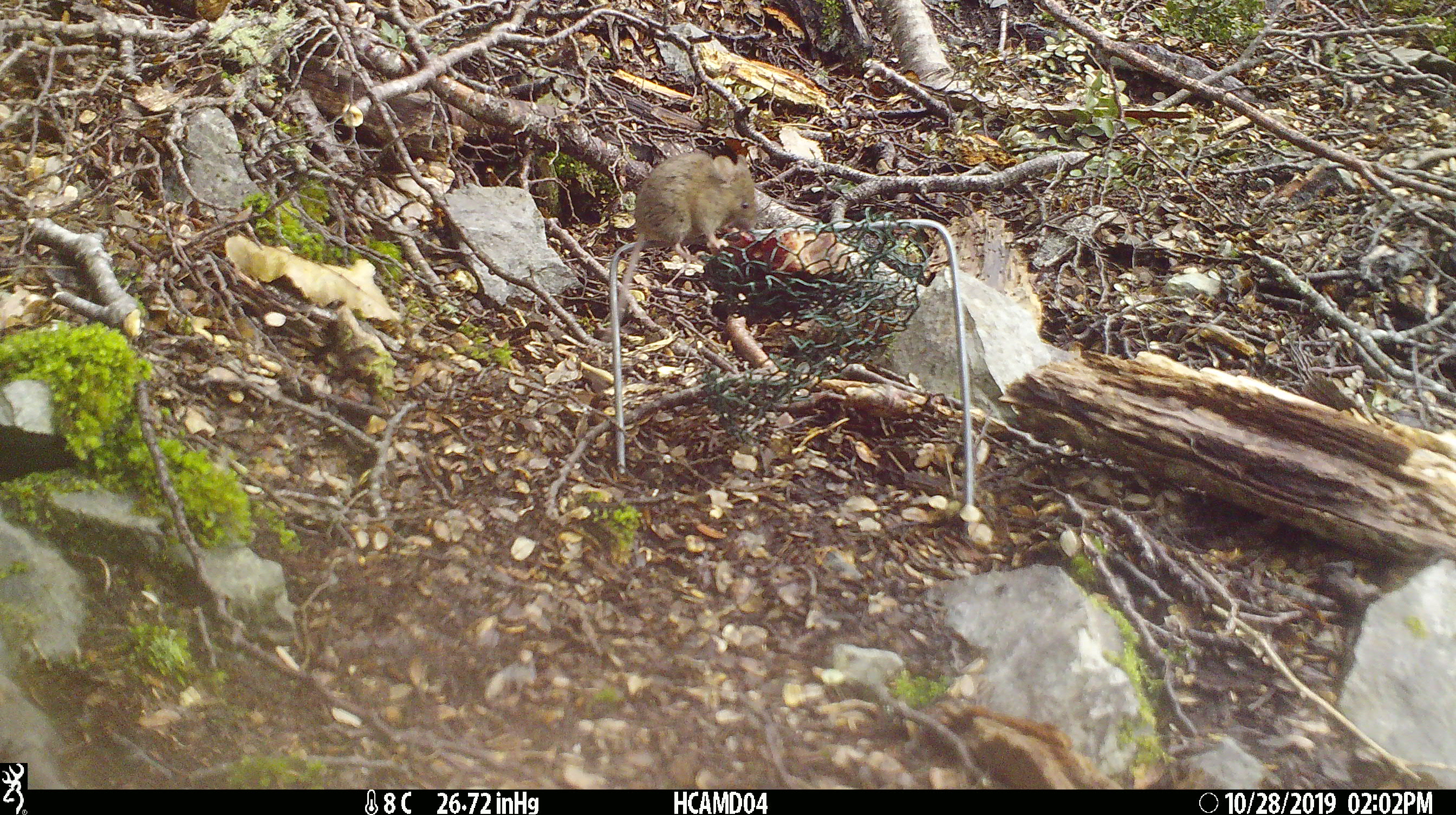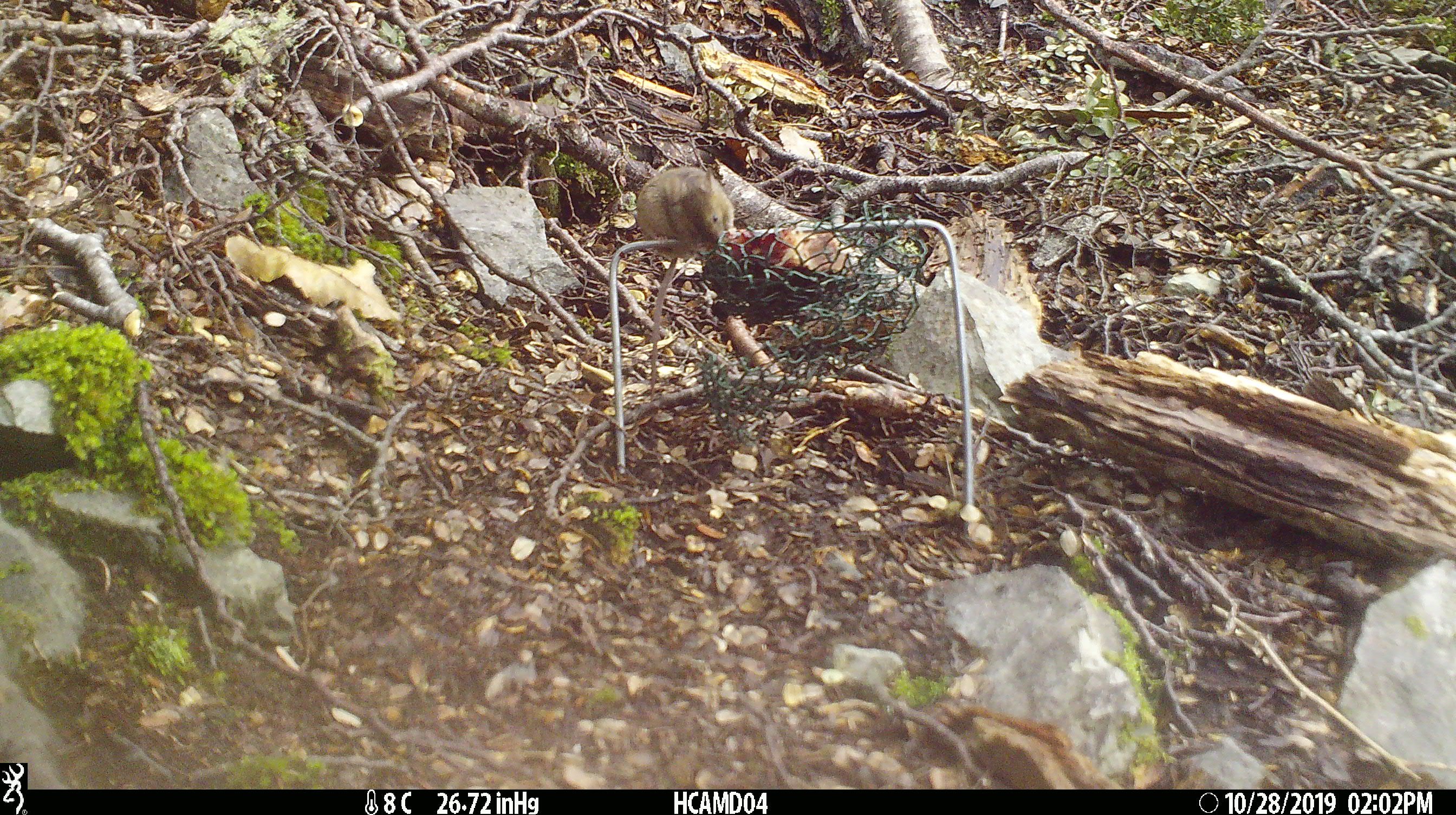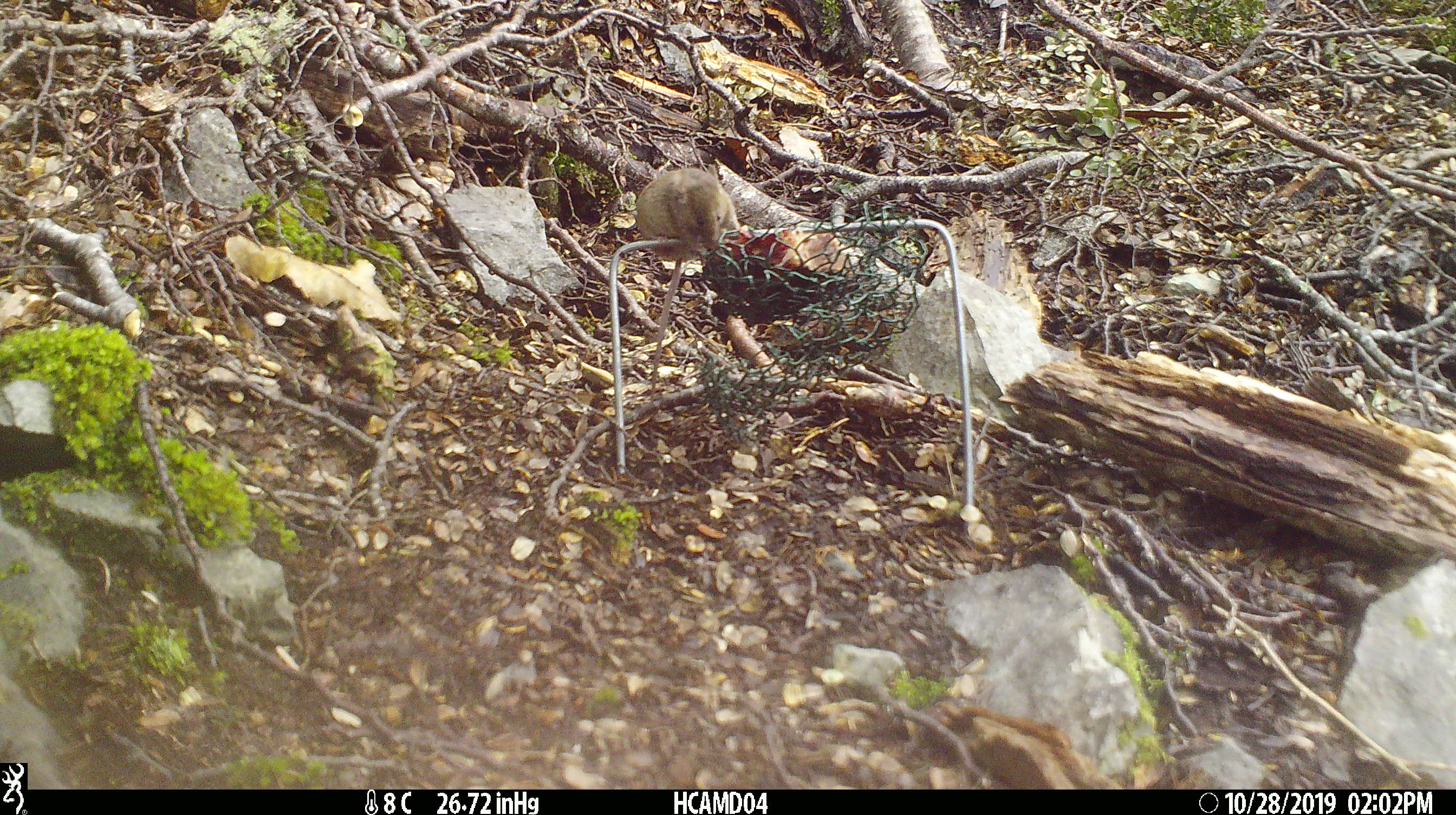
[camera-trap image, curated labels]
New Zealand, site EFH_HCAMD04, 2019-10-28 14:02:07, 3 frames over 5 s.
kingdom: Animalia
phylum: Chordata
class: Mammalia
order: Rodentia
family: Muridae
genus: Mus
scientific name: Mus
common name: mouse